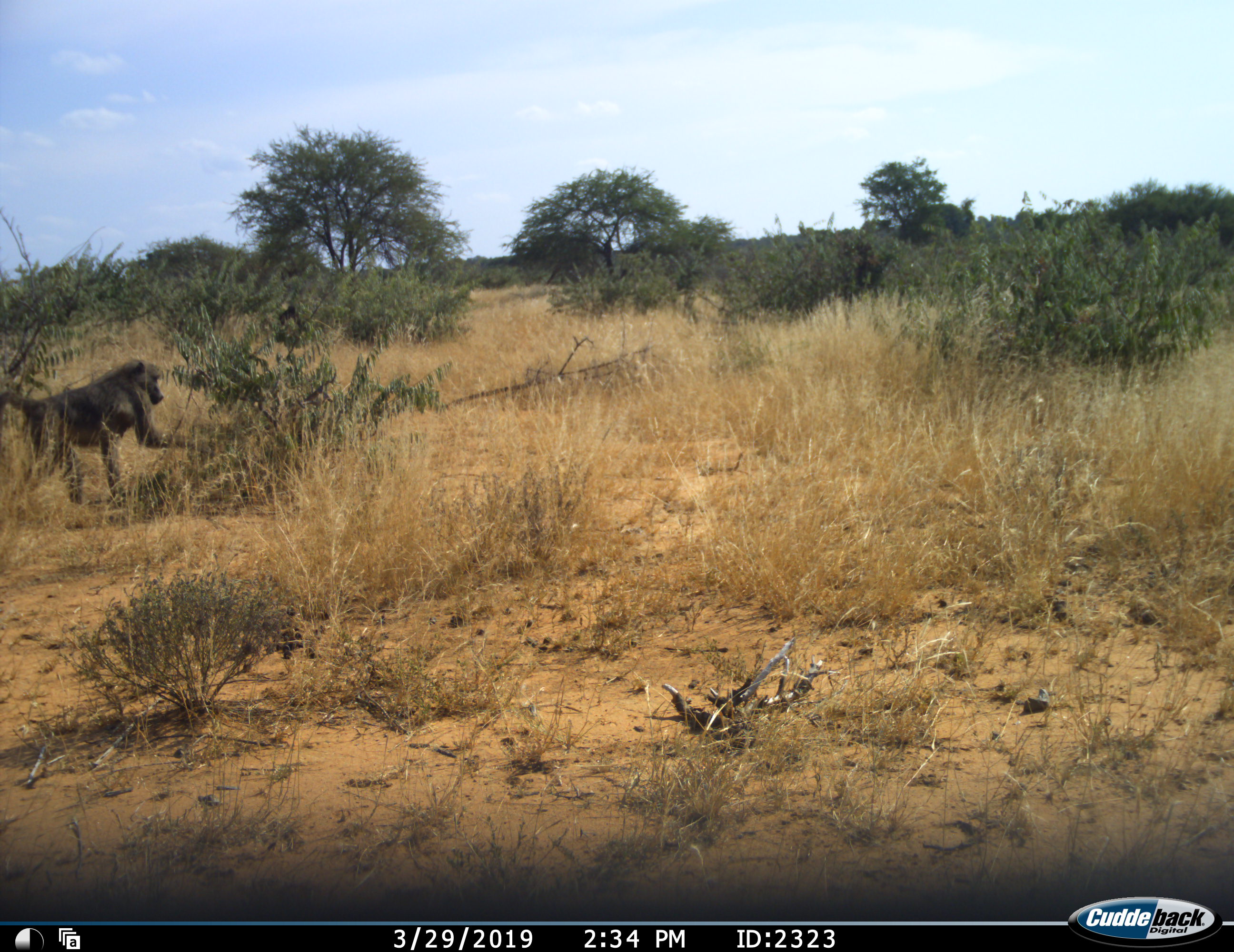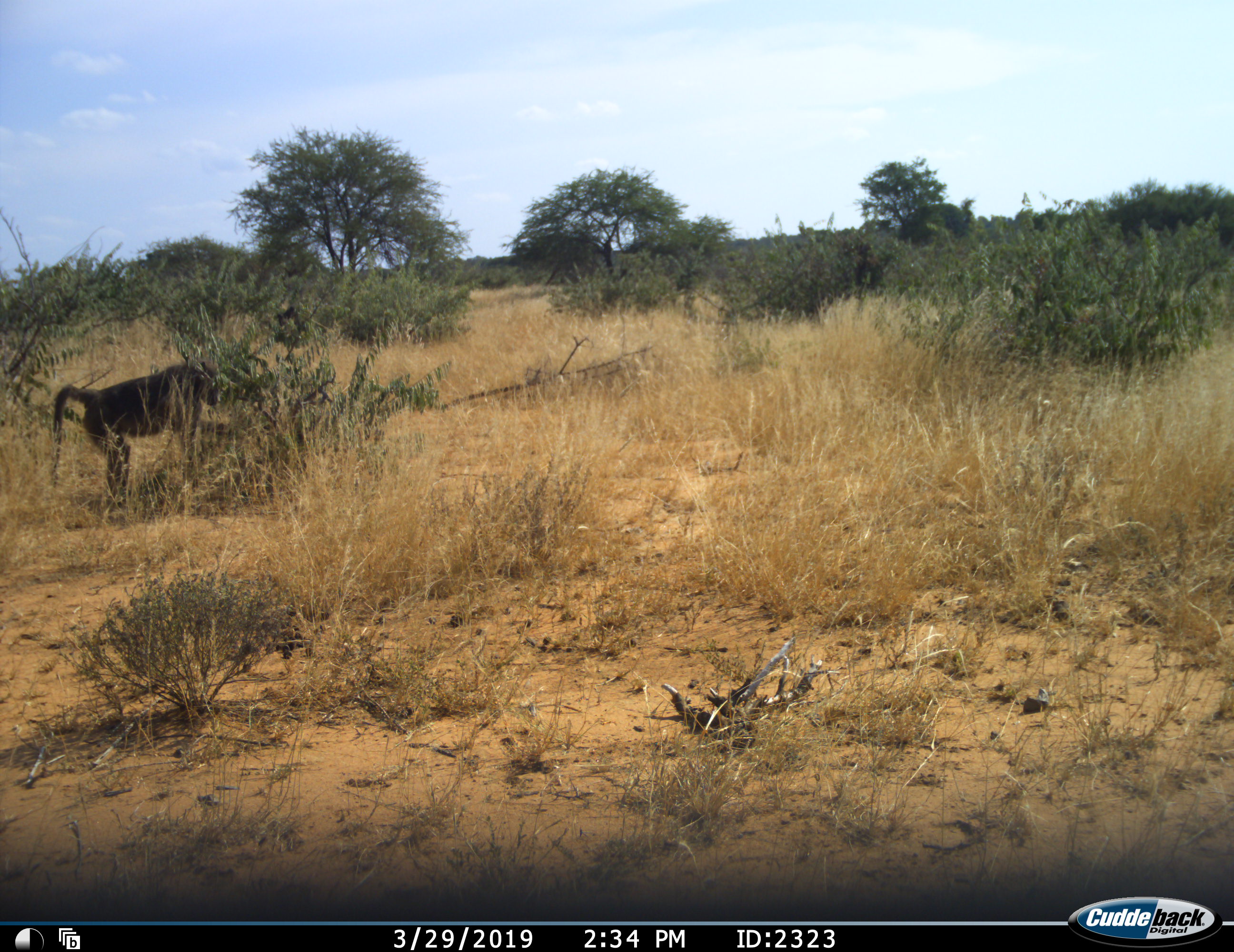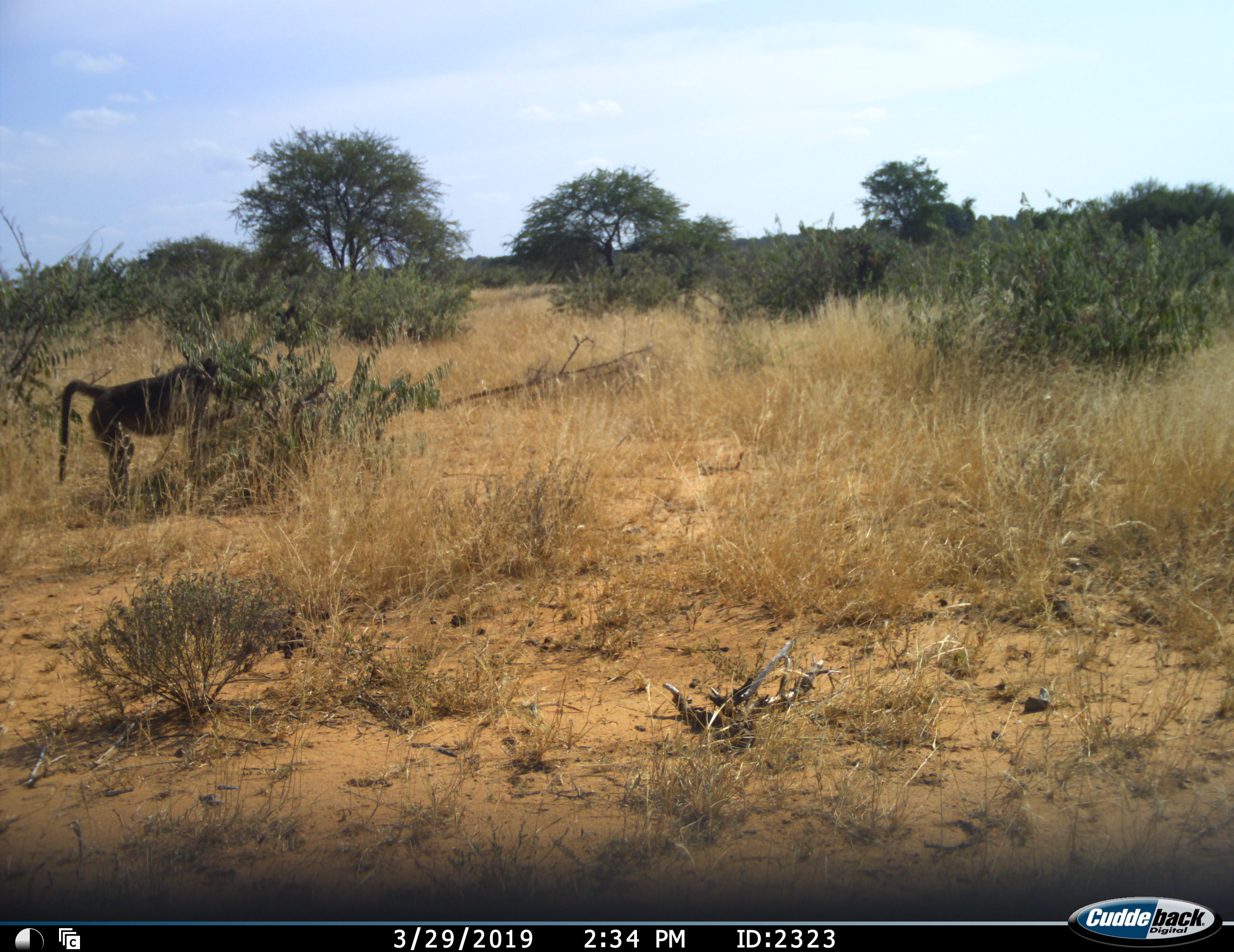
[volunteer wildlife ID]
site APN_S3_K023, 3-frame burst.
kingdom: Animalia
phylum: Chordata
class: Mammalia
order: Primates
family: Cercopithecidae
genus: Papio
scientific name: Papio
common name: baboon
Baboon (Papio), count 1. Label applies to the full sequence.